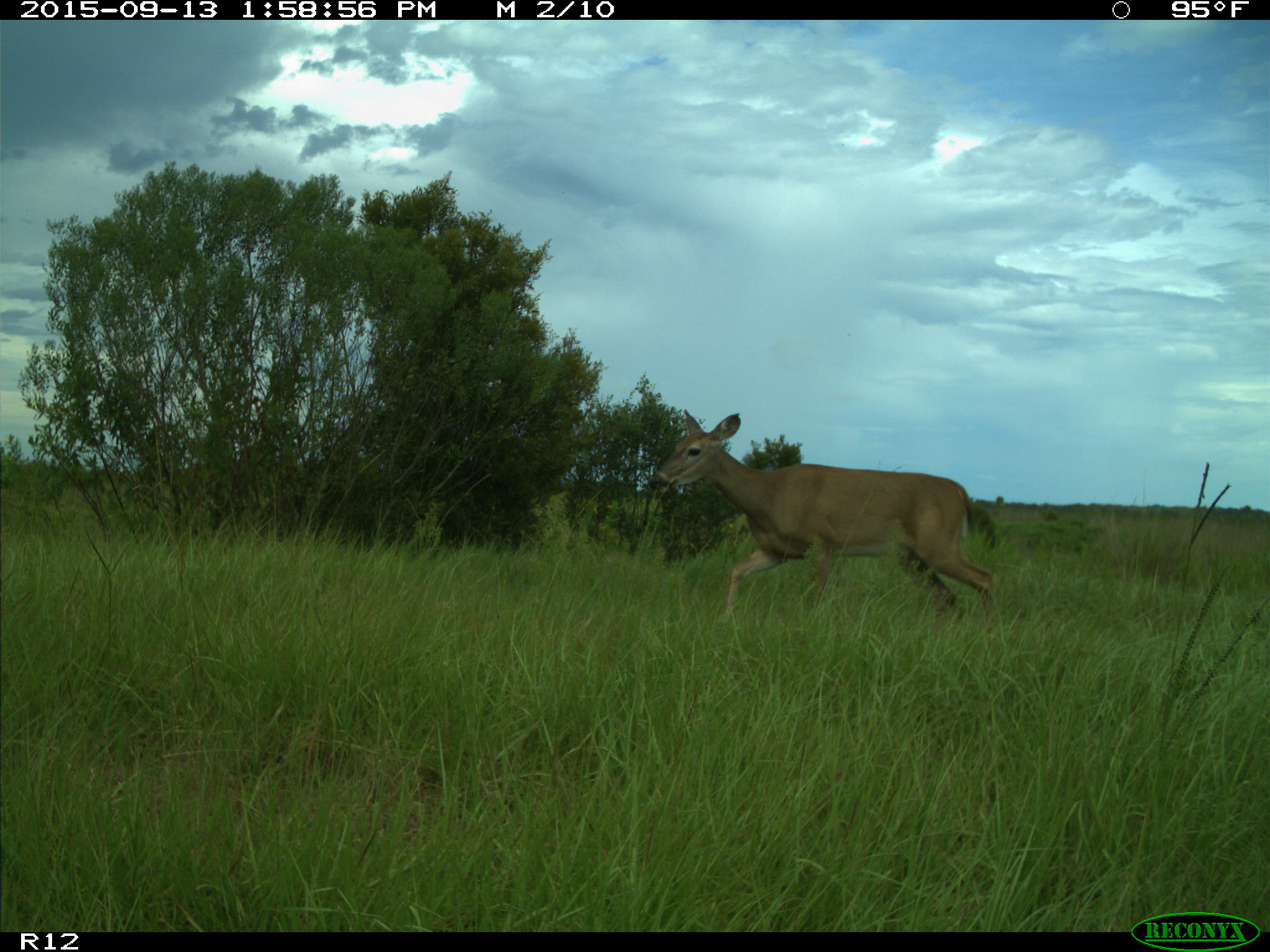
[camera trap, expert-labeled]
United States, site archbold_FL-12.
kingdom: Animalia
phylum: Chordata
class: Mammalia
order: Artiodactyla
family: Cervidae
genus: Odocoileus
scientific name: Odocoileus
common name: deer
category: unidentified deer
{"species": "unidentified deer (deer) (Odocoileus)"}